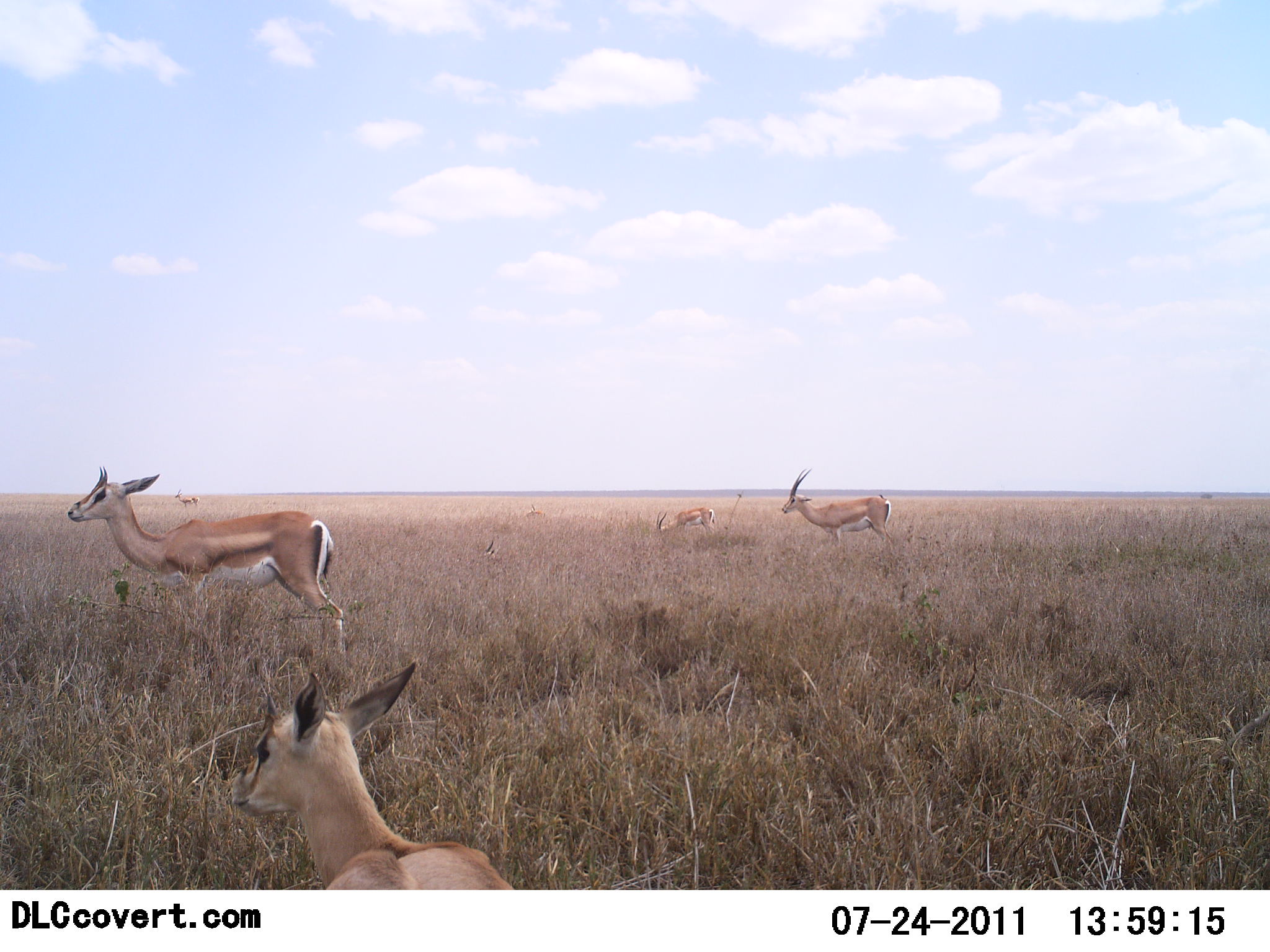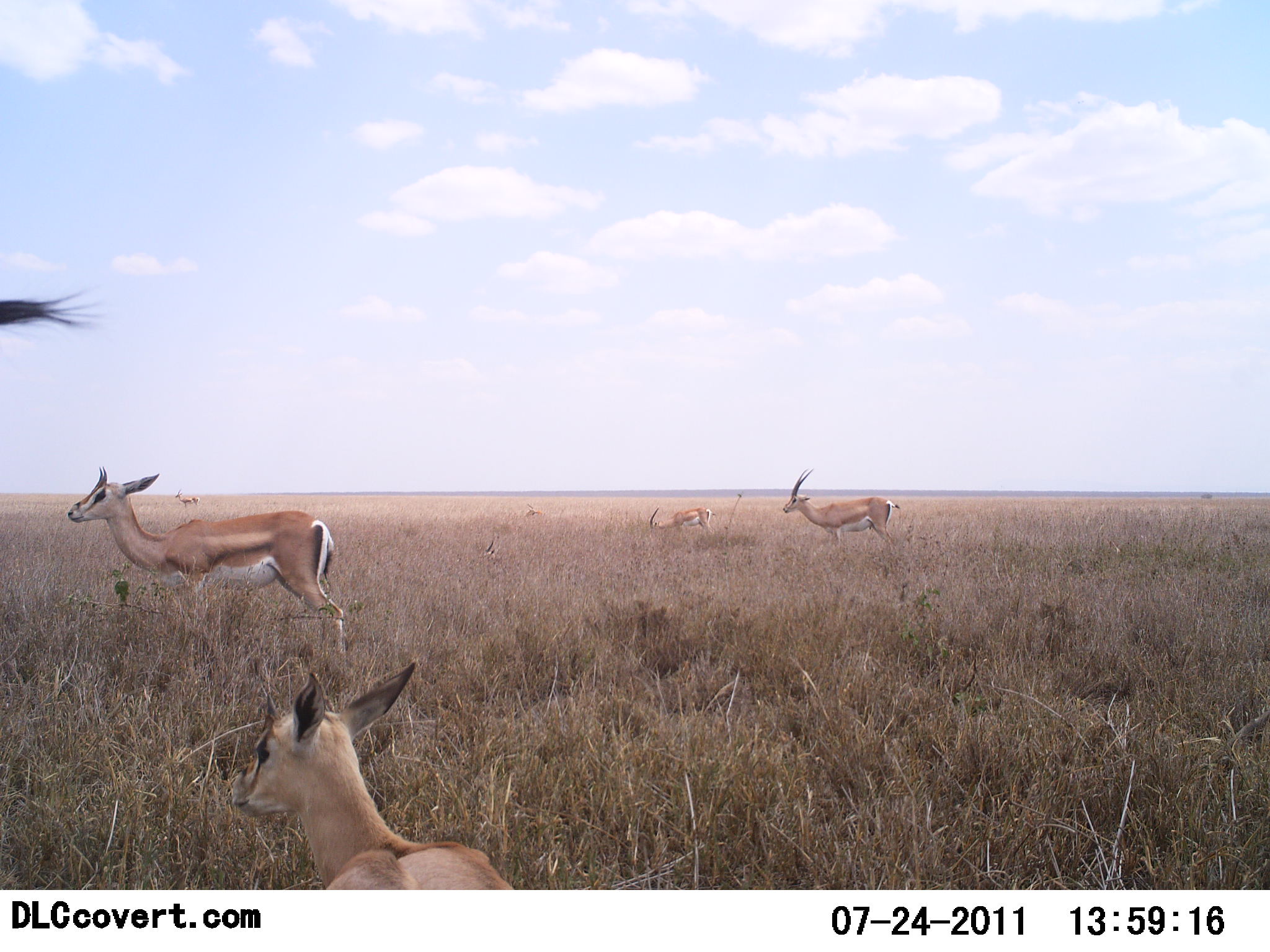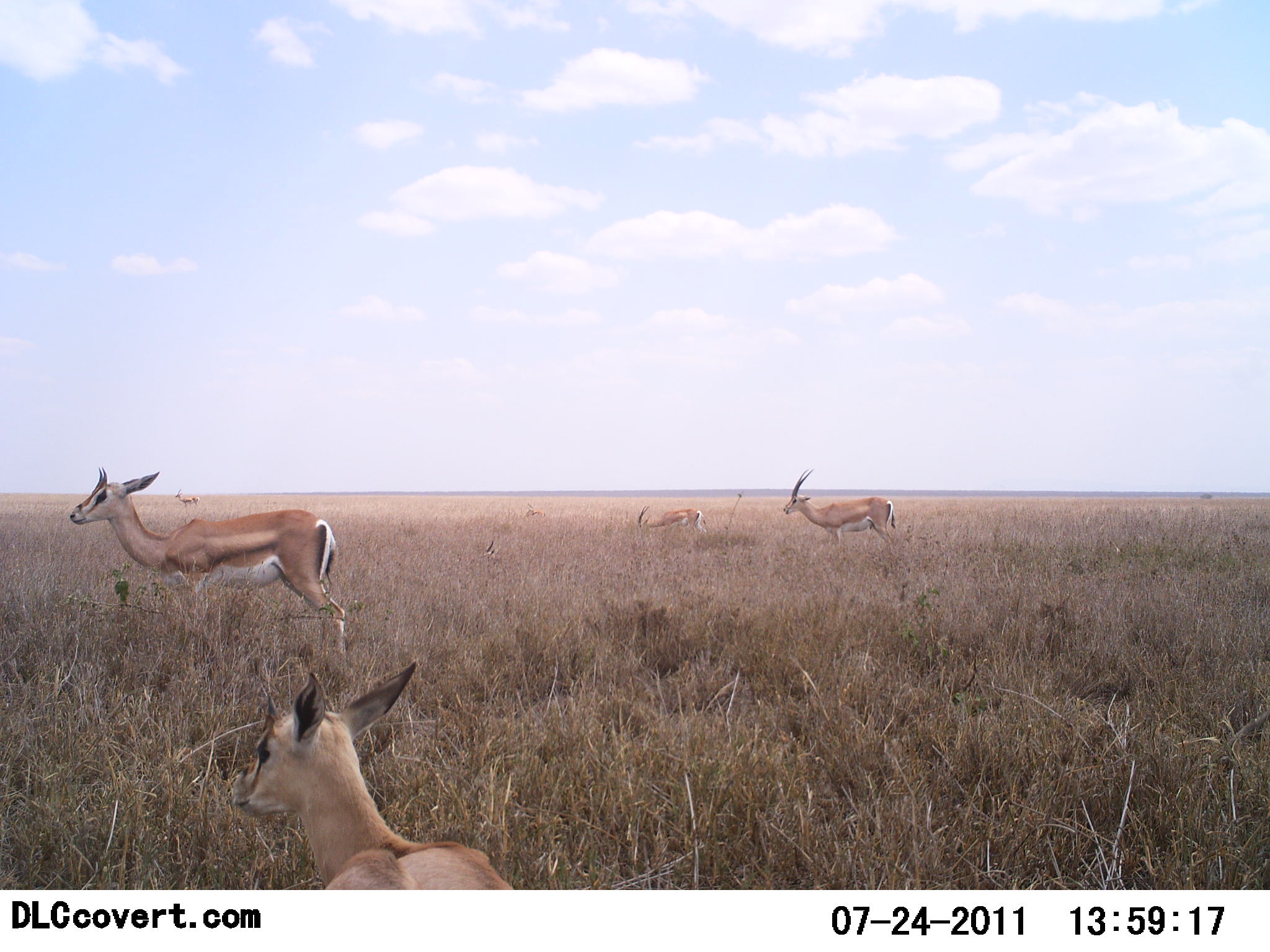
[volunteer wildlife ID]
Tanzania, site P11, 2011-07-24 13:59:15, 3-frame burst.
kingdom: Animalia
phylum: Chordata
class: Mammalia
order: Artiodactyla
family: Bovidae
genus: Nanger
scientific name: Nanger granti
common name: grant's gazelle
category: gazellegrants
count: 5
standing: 92%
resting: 85%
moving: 0%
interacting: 0%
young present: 8%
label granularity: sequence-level